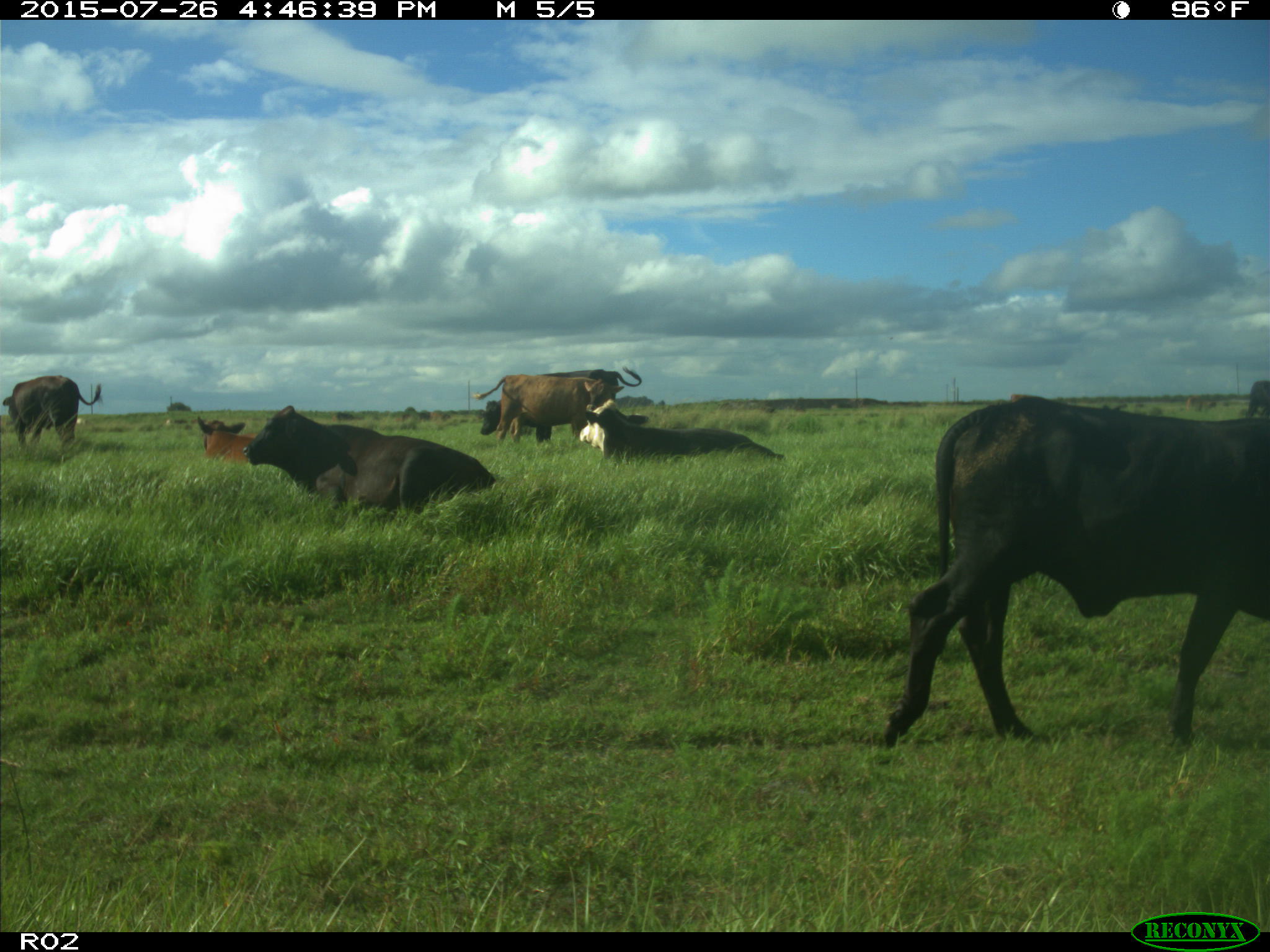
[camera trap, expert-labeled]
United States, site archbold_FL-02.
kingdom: Animalia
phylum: Chordata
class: Mammalia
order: Artiodactyla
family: Bovidae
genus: Bos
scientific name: Bos taurus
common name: domestic cow